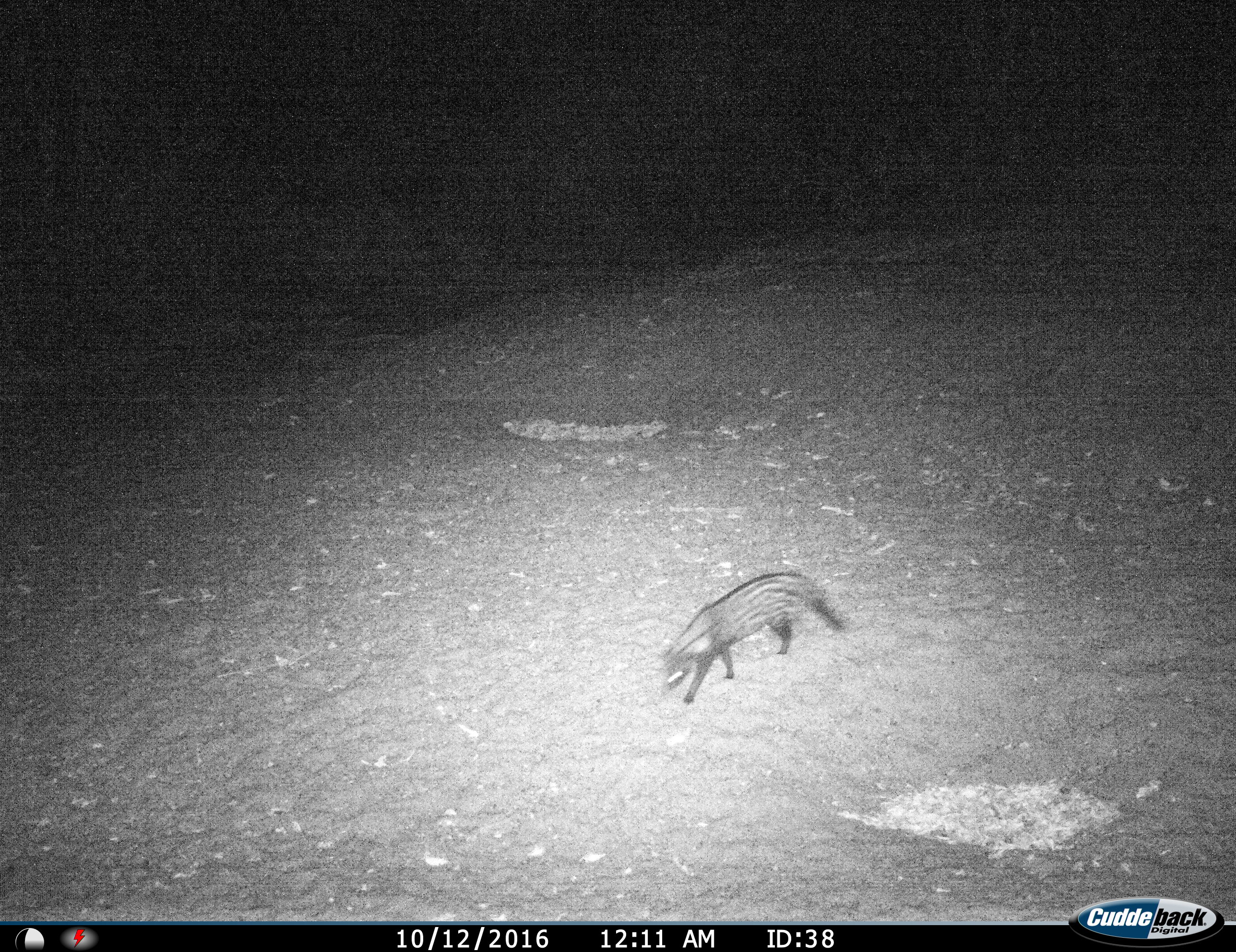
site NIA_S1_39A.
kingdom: Animalia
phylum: Chordata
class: Mammalia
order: Carnivora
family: Viverridae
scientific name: Viverridae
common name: civet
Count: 1.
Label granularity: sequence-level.